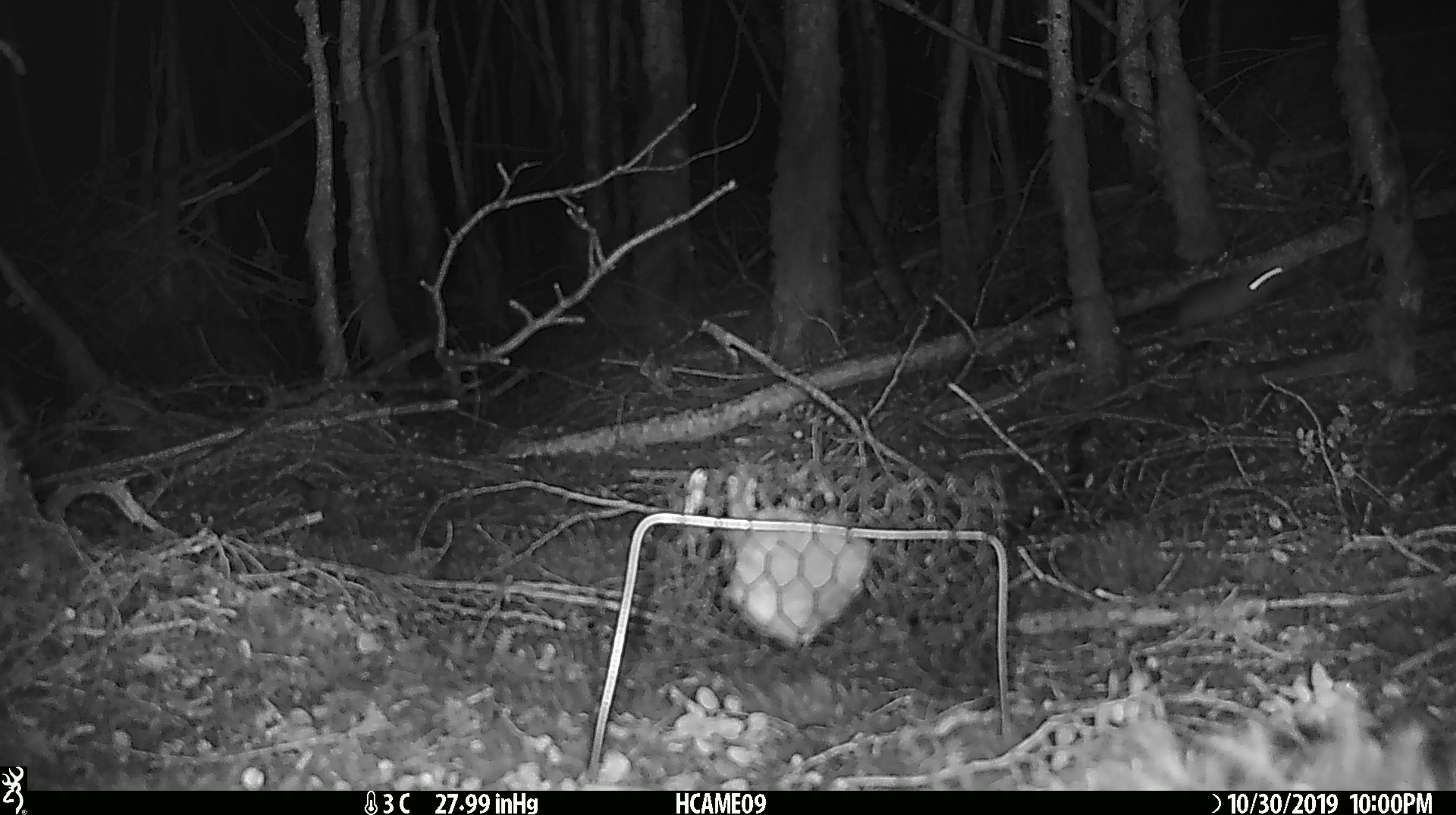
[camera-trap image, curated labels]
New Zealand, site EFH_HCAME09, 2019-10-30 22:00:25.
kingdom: Animalia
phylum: Chordata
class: Mammalia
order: Rodentia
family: Muridae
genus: Mus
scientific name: Mus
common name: mouse